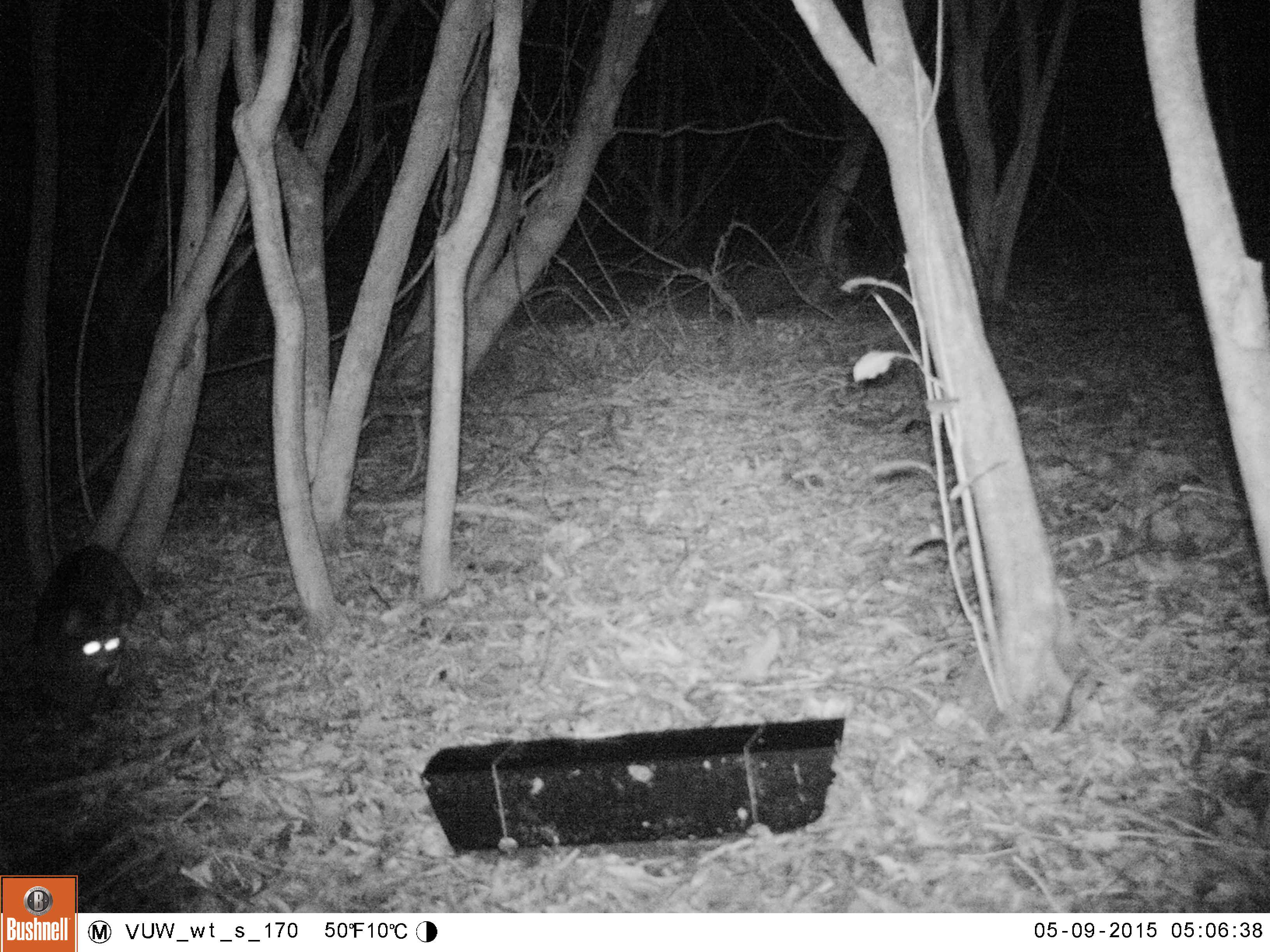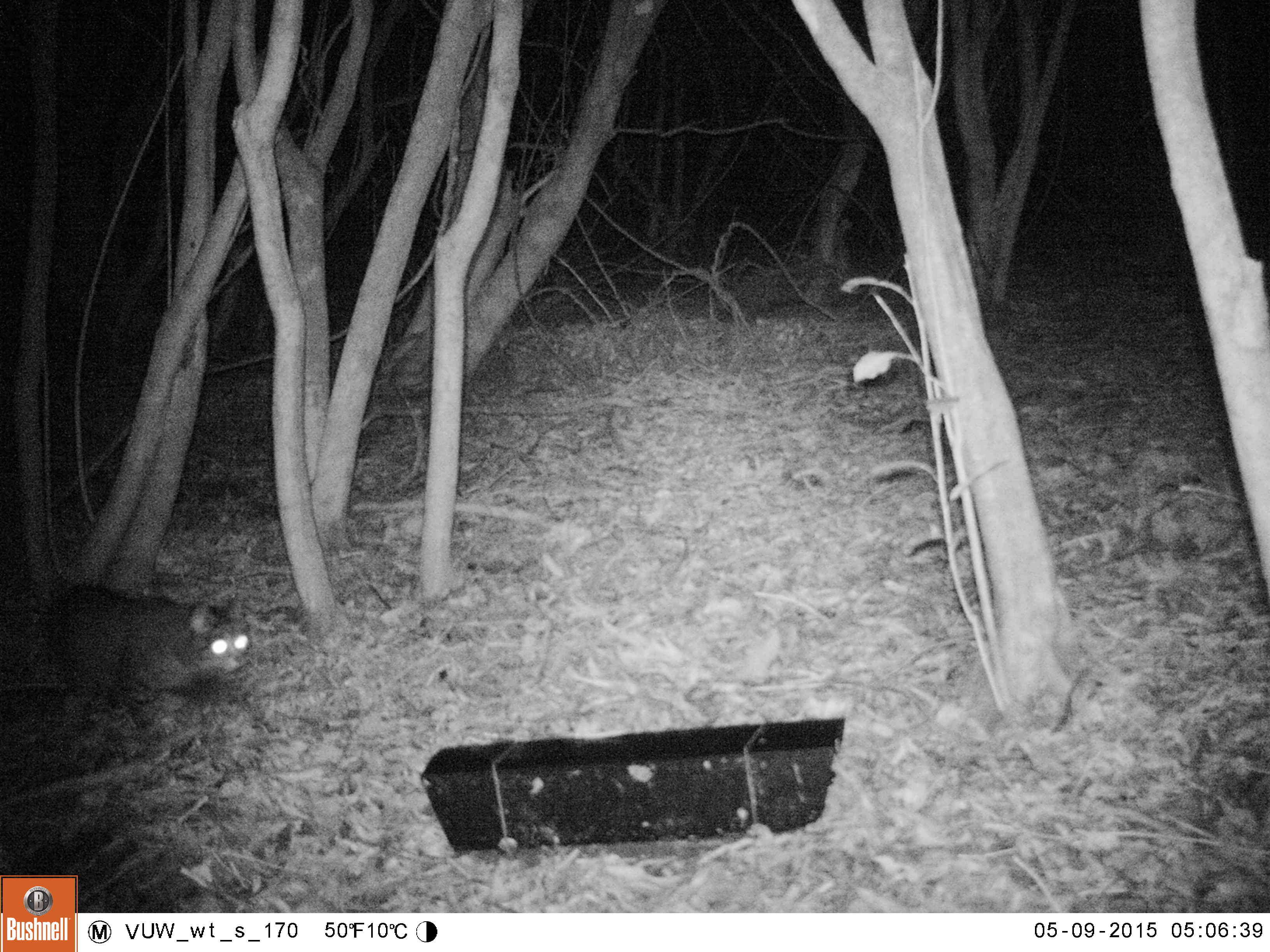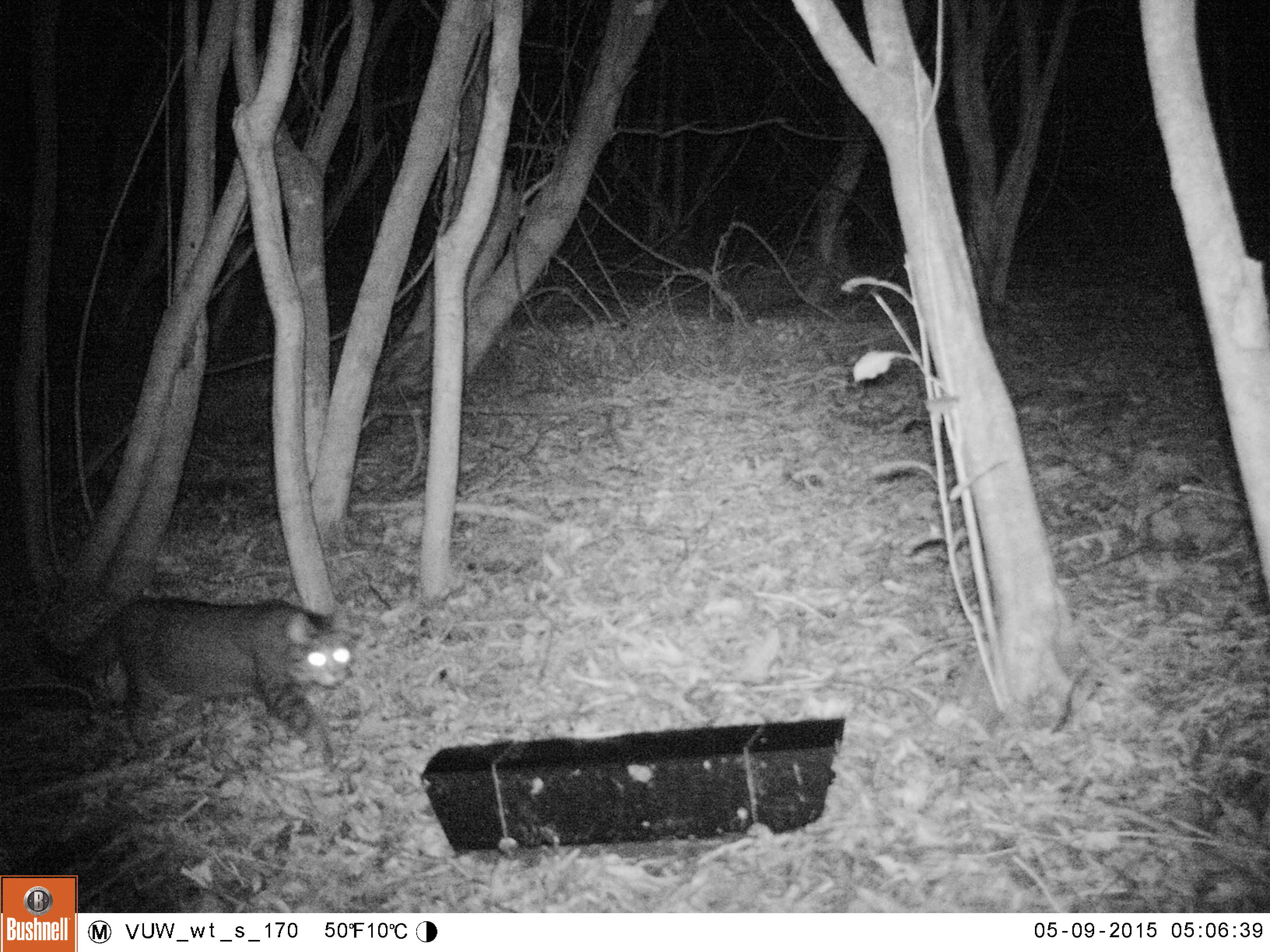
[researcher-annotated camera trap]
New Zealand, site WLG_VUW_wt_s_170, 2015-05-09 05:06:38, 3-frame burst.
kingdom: Animalia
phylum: Chordata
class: Mammalia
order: Carnivora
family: Felidae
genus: Felis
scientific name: Felis catus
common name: domestic cat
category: cat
Cat (domestic cat) (Felis catus).